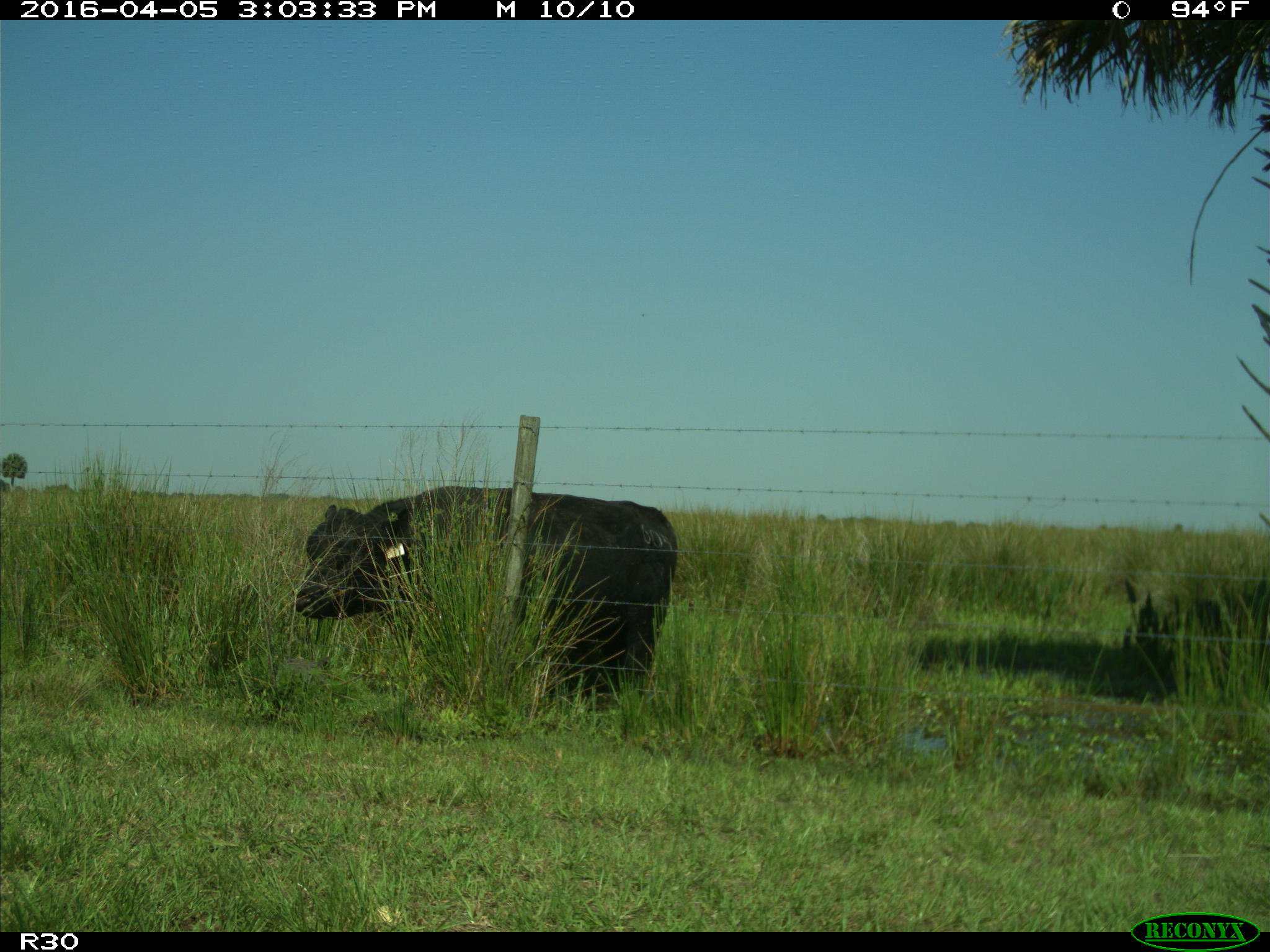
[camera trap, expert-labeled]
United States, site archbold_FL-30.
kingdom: Animalia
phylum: Chordata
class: Mammalia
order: Artiodactyla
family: Bovidae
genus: Bos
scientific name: Bos taurus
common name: domestic cow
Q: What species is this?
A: Bos taurus (domestic cow).